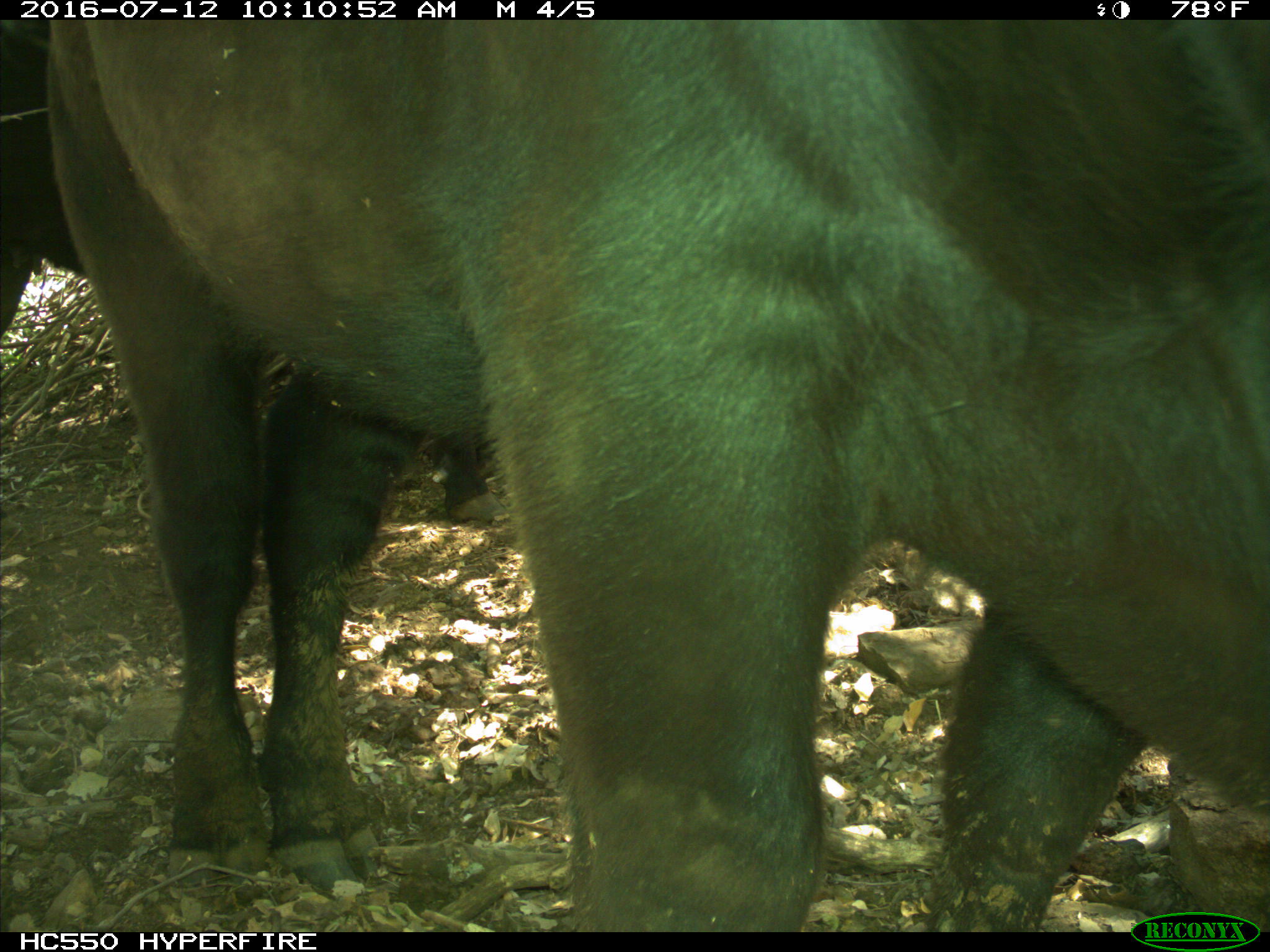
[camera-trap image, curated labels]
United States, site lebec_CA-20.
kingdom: Animalia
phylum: Chordata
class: Mammalia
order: Artiodactyla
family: Bovidae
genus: Bos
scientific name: Bos taurus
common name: domestic cow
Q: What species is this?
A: Bos taurus (domestic cow).